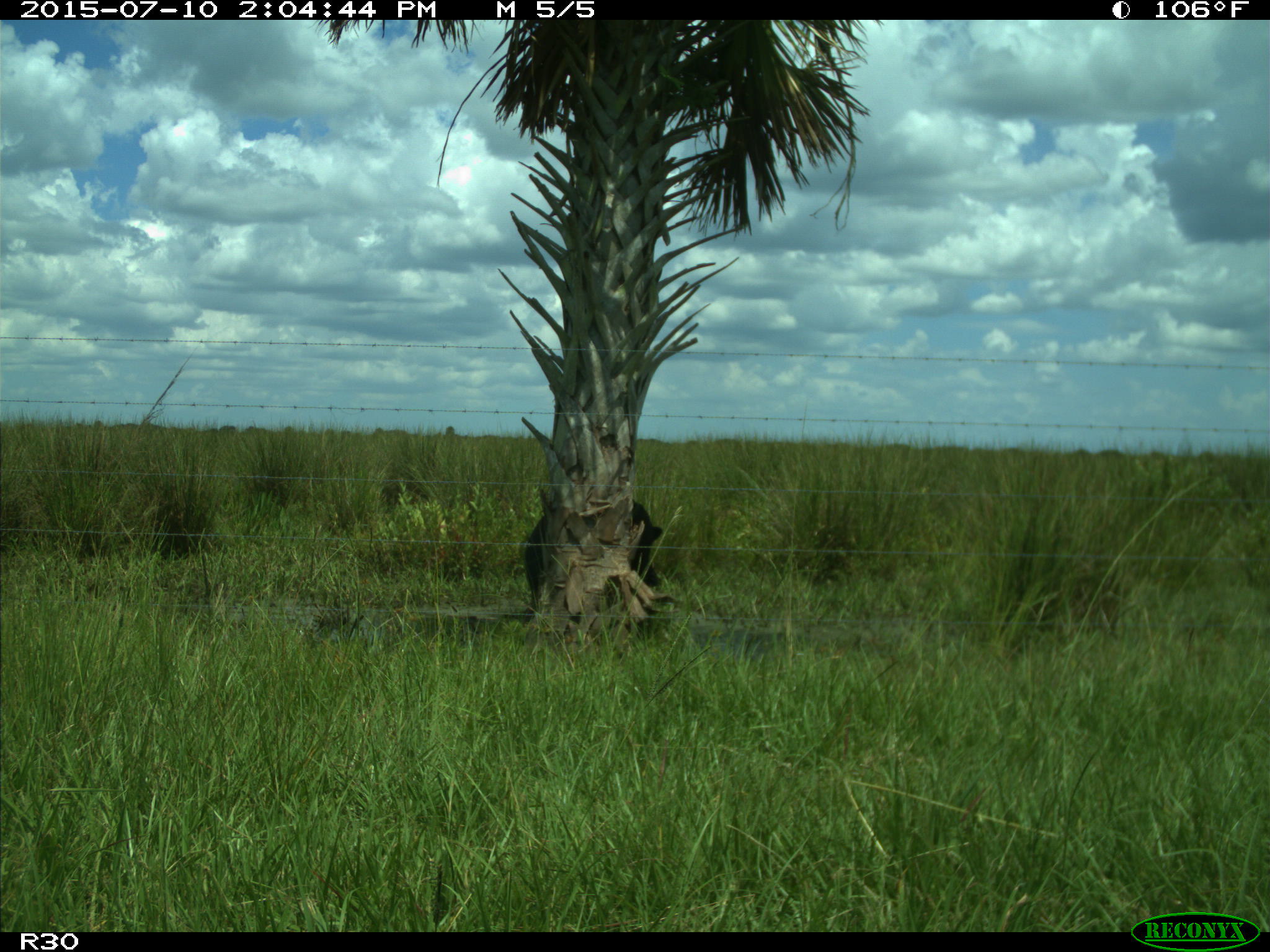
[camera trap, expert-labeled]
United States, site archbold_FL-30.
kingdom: Animalia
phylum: Chordata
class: Mammalia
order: Artiodactyla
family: Bovidae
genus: Bos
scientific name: Bos taurus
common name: domestic cow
Bos taurus (domestic cow).